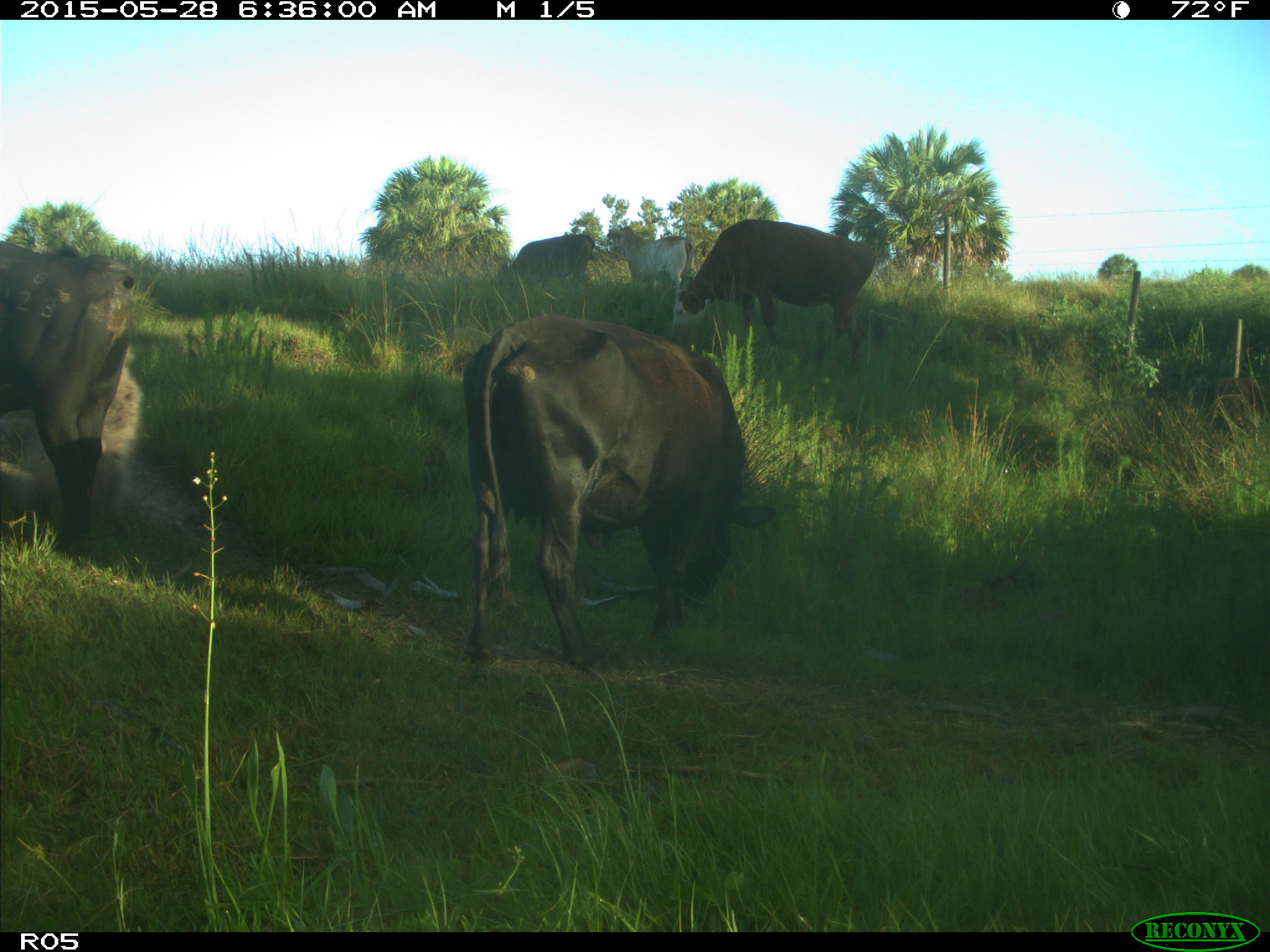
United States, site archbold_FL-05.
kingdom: Animalia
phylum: Chordata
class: Mammalia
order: Artiodactyla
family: Bovidae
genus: Bos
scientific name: Bos taurus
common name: domestic cow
Bos taurus (domestic cow).